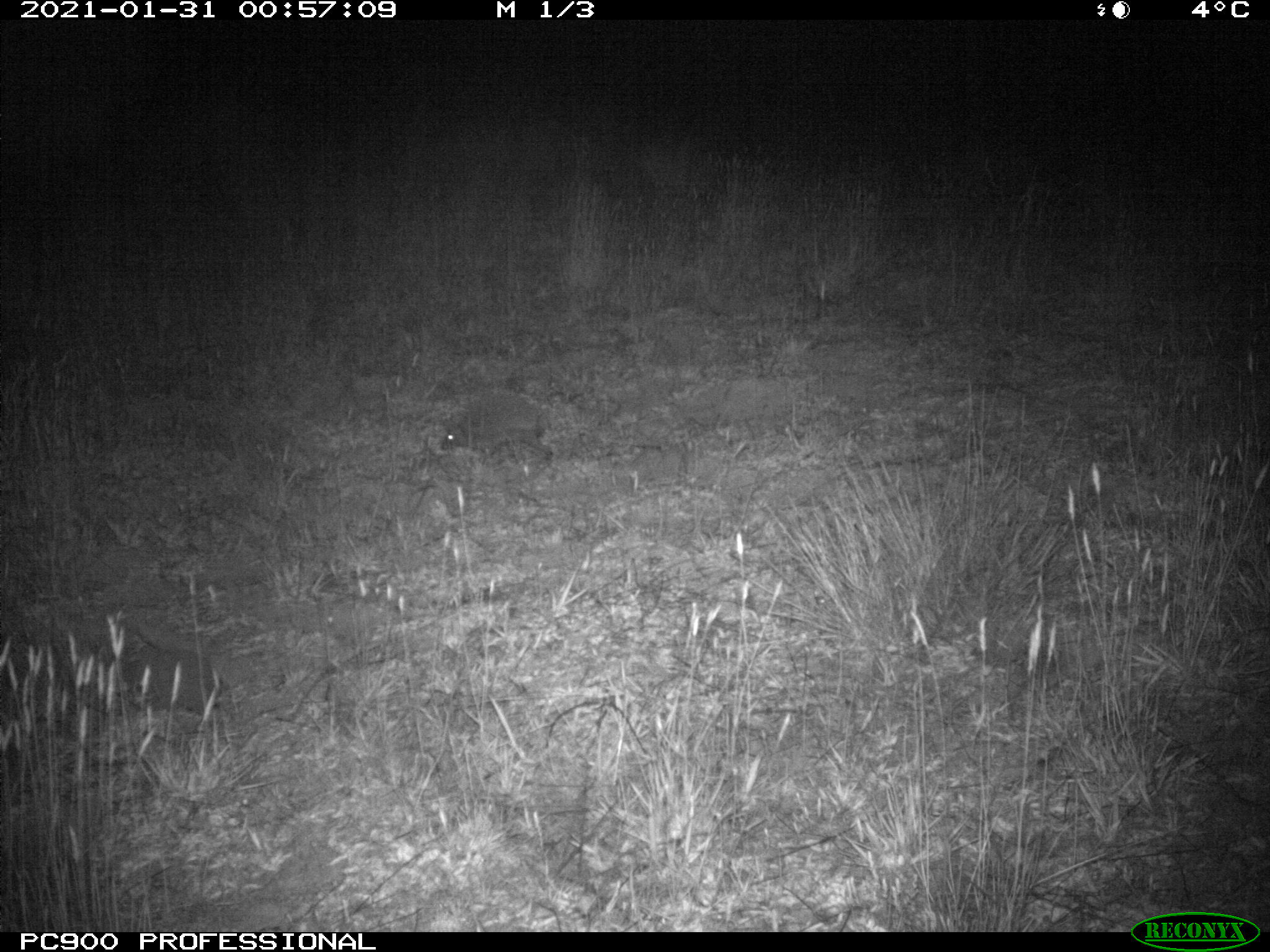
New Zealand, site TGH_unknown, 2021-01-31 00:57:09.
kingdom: Animalia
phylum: Chordata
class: Mammalia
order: Eulipotyphla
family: Erinaceidae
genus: Erinaceus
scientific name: Erinaceus europaeus europaeus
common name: european hedgehog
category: hedgehog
Hedgehog (european hedgehog) (Erinaceus europaeus europaeus).